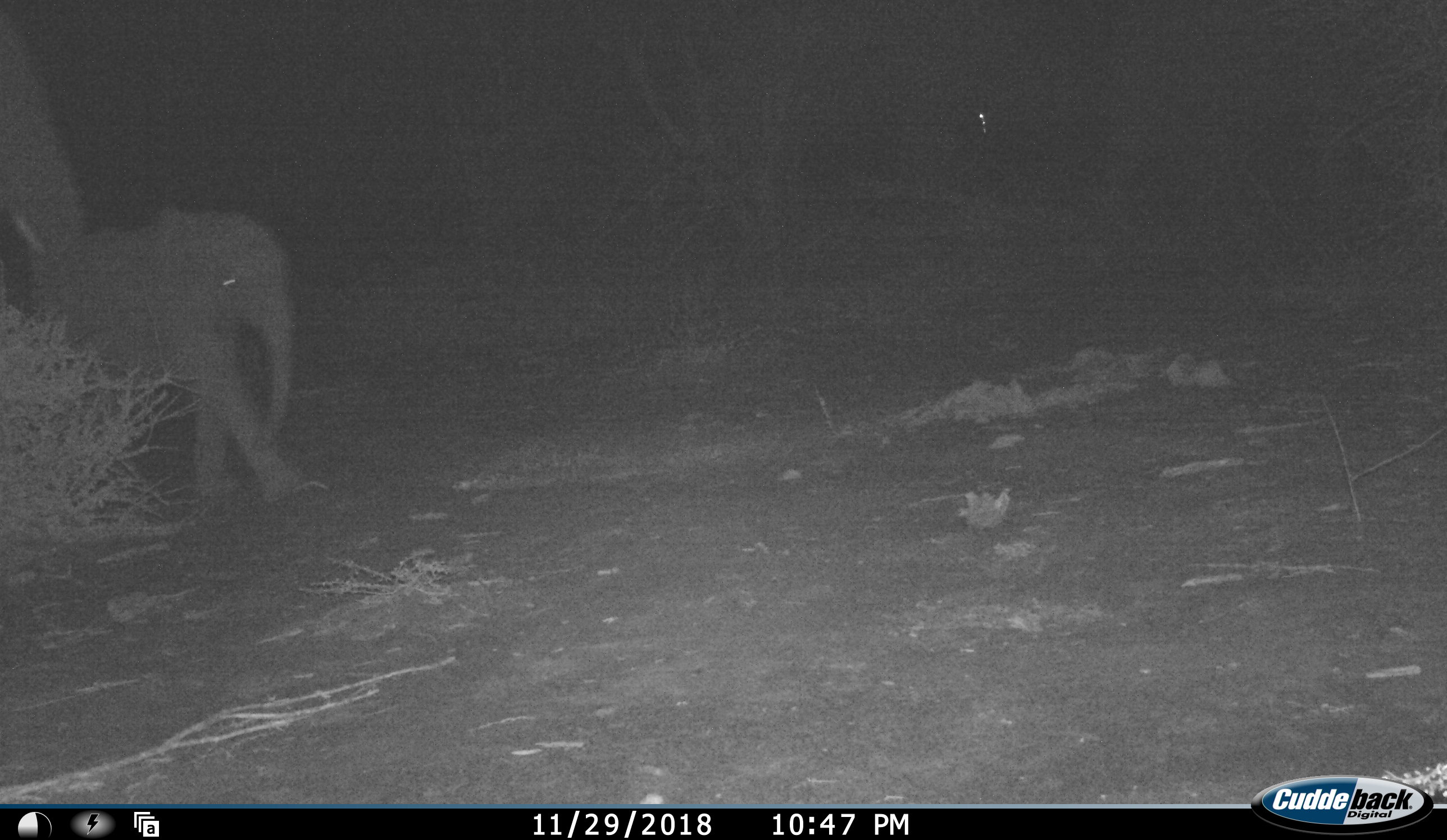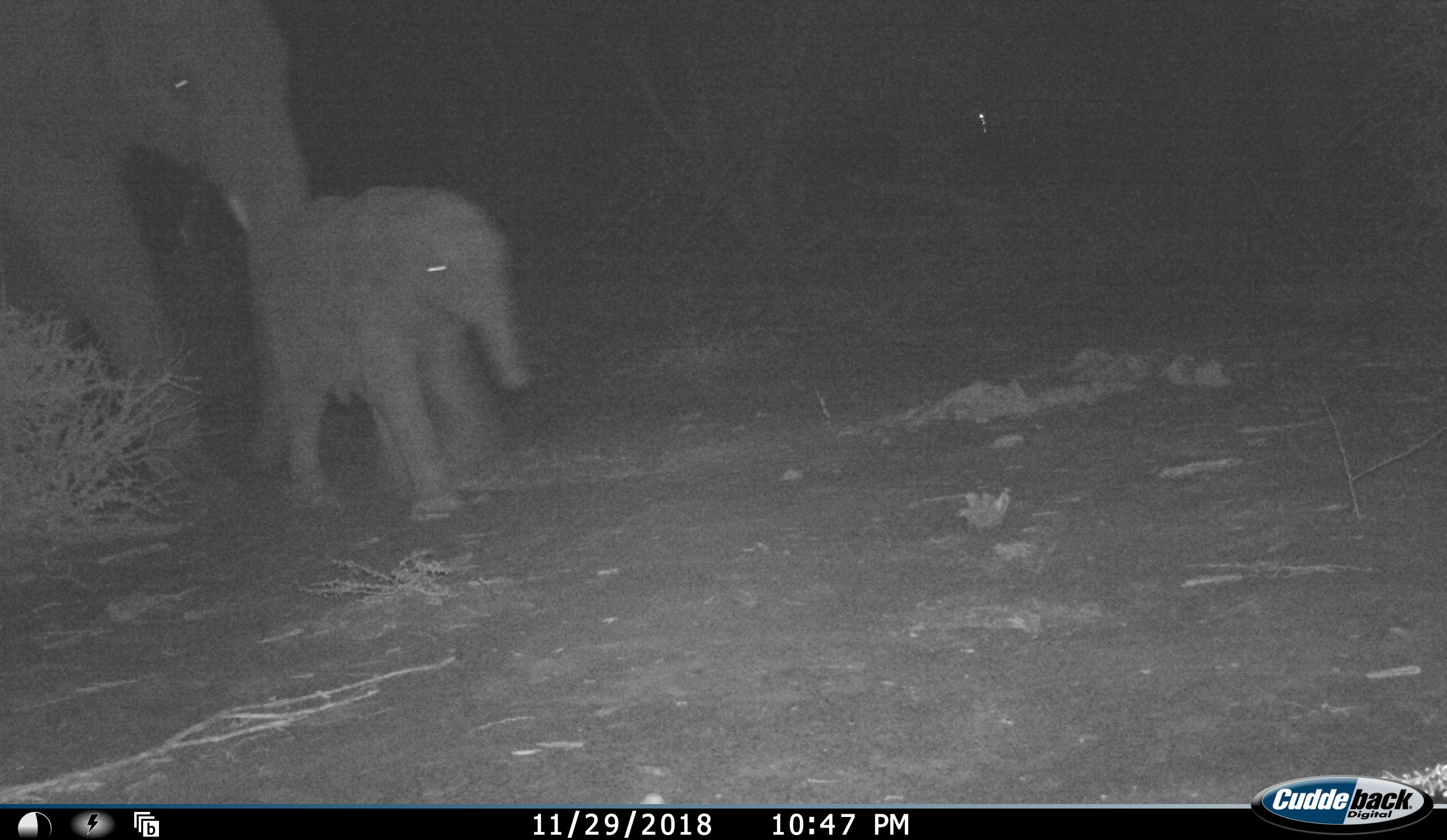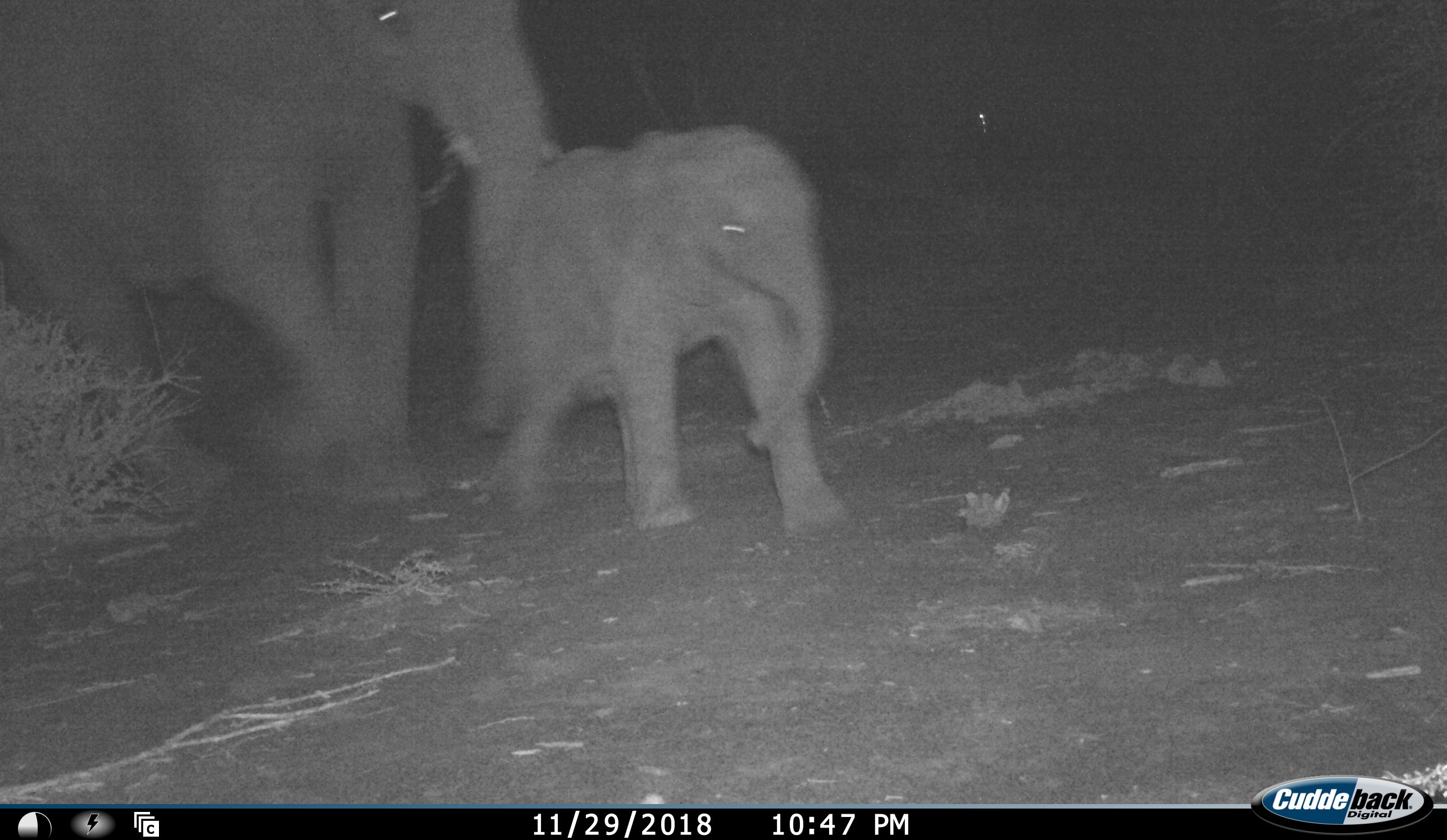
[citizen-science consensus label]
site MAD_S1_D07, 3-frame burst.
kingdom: Animalia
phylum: Chordata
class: Mammalia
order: Proboscidea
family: Elephantidae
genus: Loxodonta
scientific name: Loxodonta africana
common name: african bush elephant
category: elephant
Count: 2.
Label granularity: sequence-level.